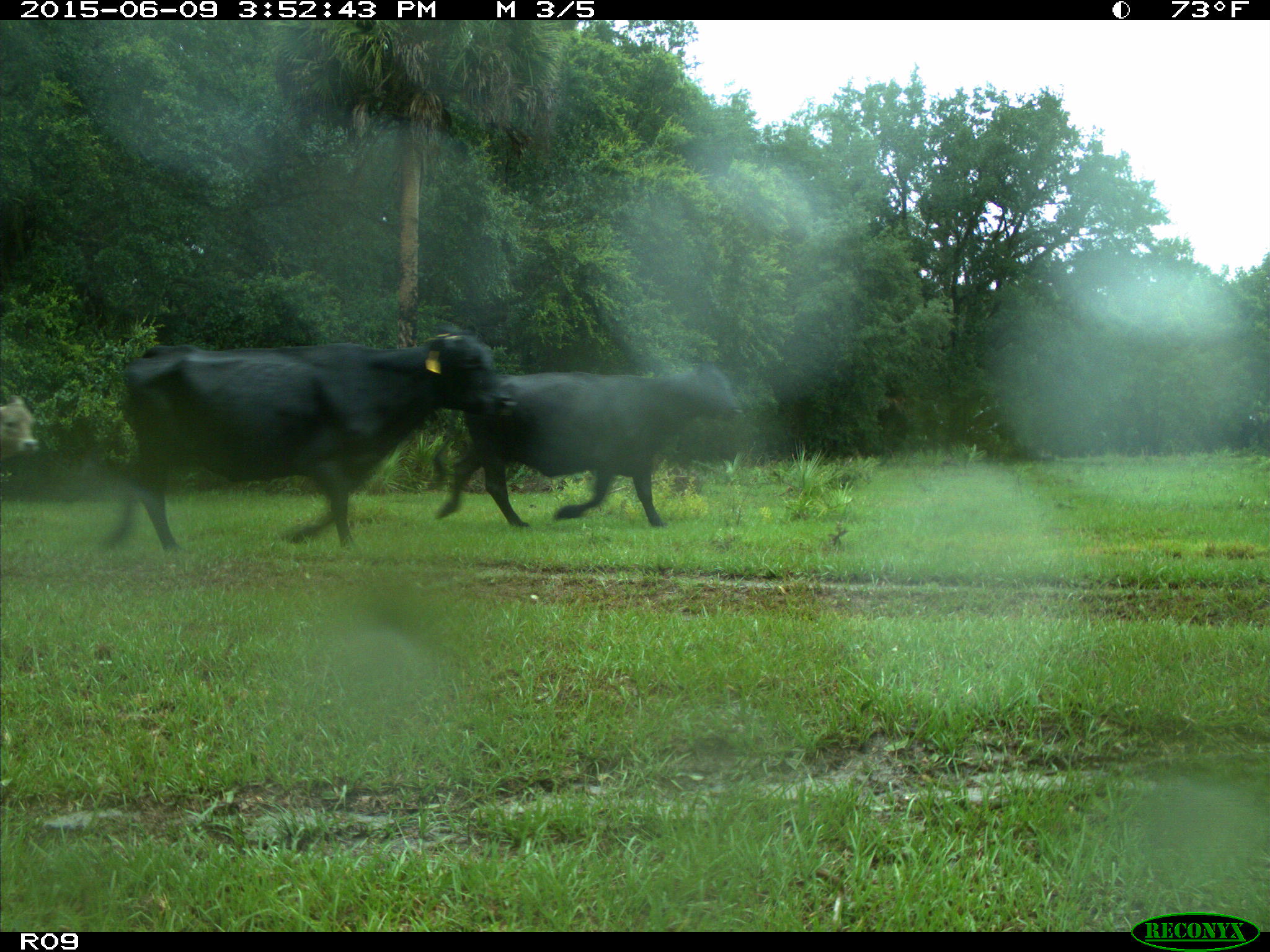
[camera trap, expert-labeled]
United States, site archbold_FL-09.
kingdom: Animalia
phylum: Chordata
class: Mammalia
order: Artiodactyla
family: Bovidae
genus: Bos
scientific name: Bos taurus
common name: domestic cow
Bos taurus (domestic cow).